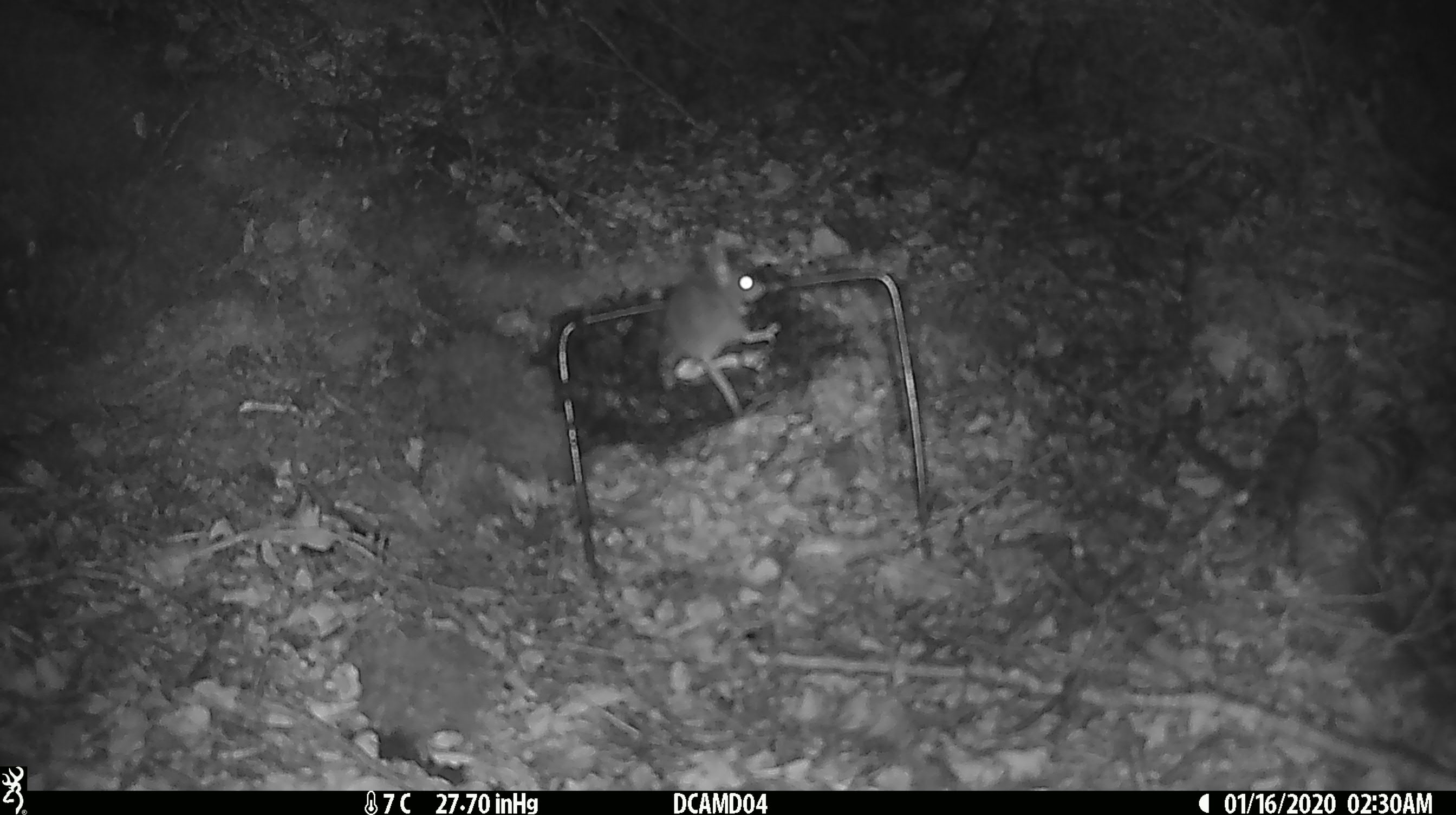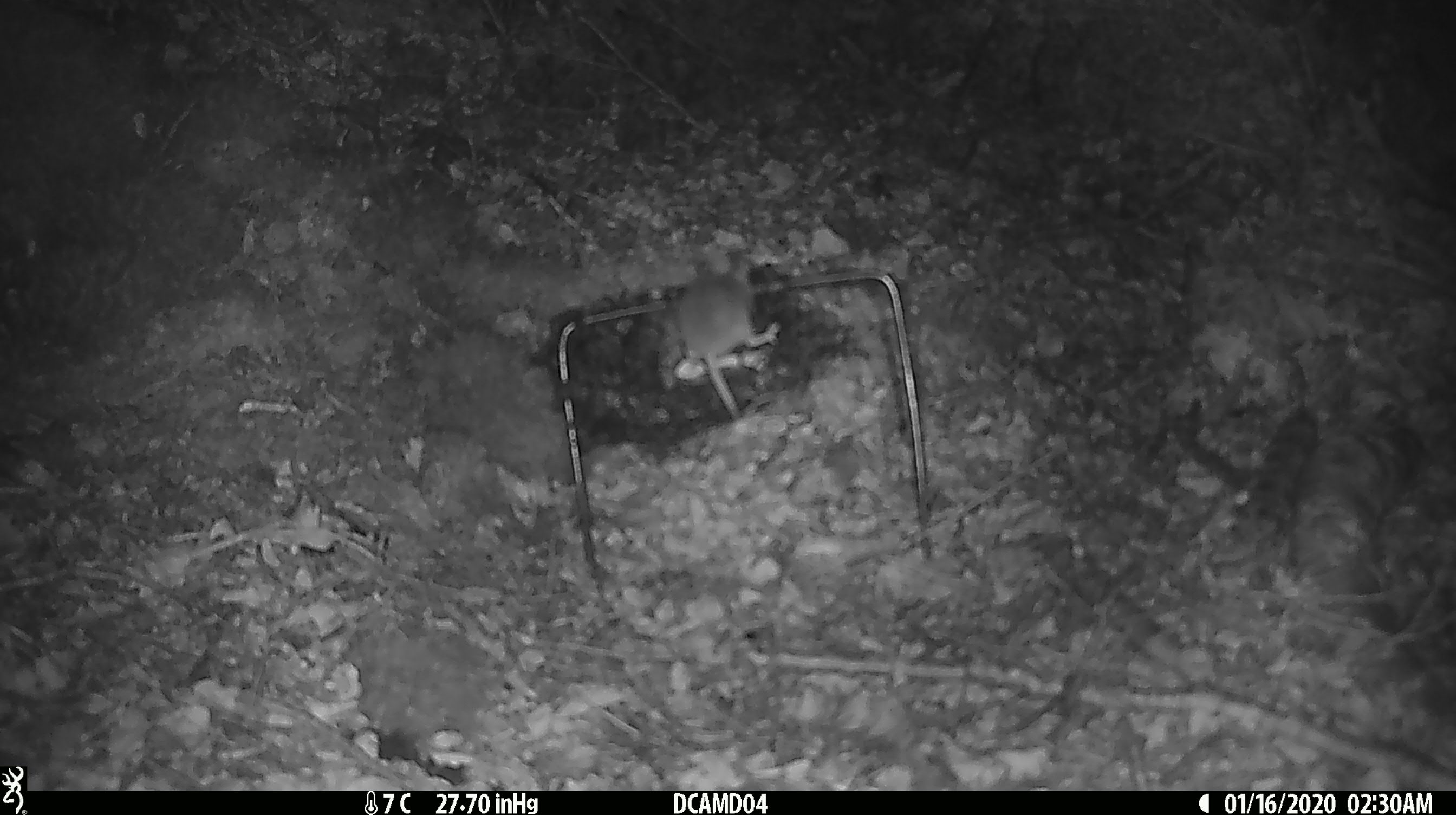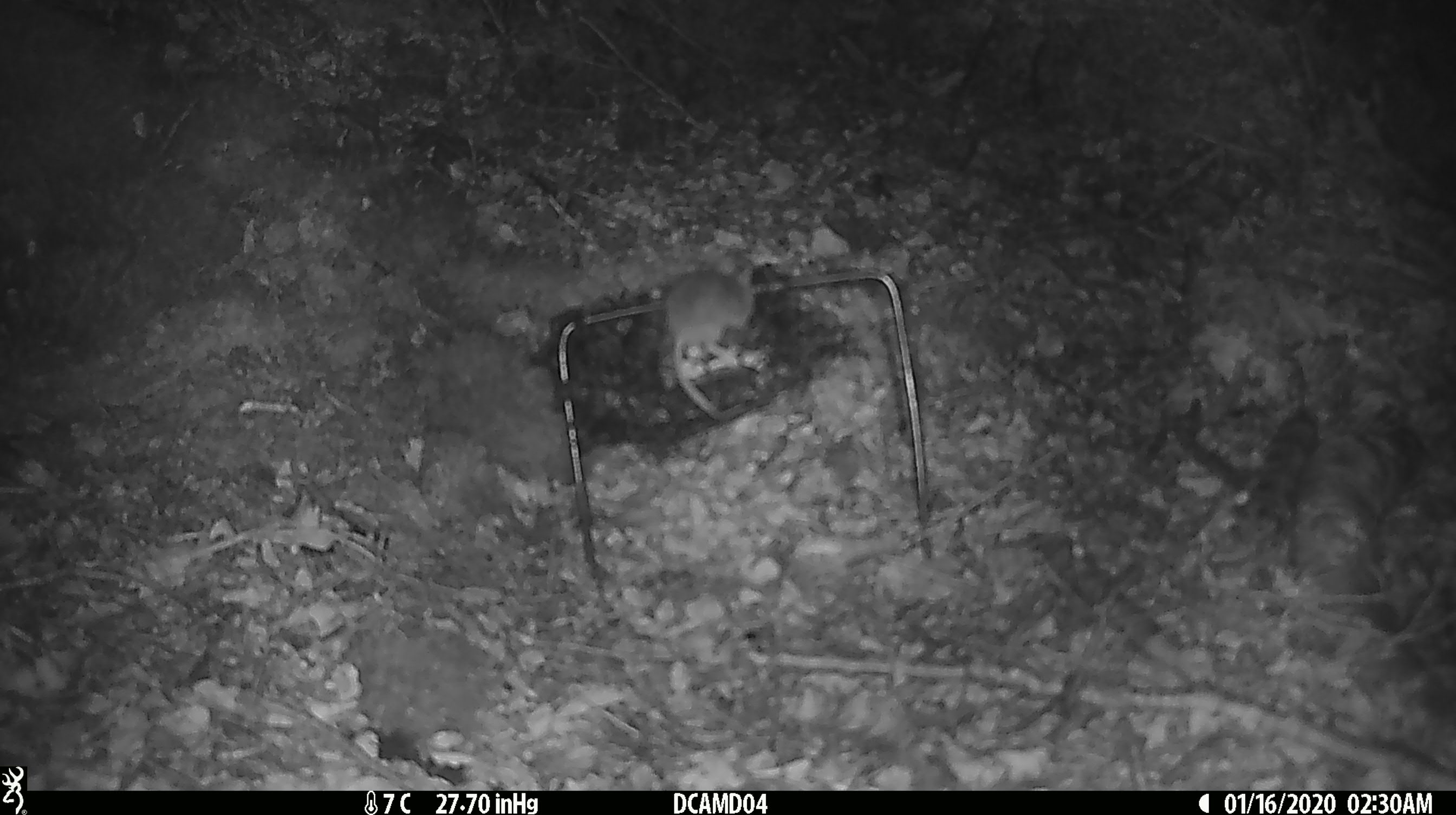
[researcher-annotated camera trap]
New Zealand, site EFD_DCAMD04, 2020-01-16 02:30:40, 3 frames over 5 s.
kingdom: Animalia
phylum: Chordata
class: Mammalia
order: Rodentia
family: Muridae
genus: Mus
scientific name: Mus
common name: mouse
Mouse (Mus).